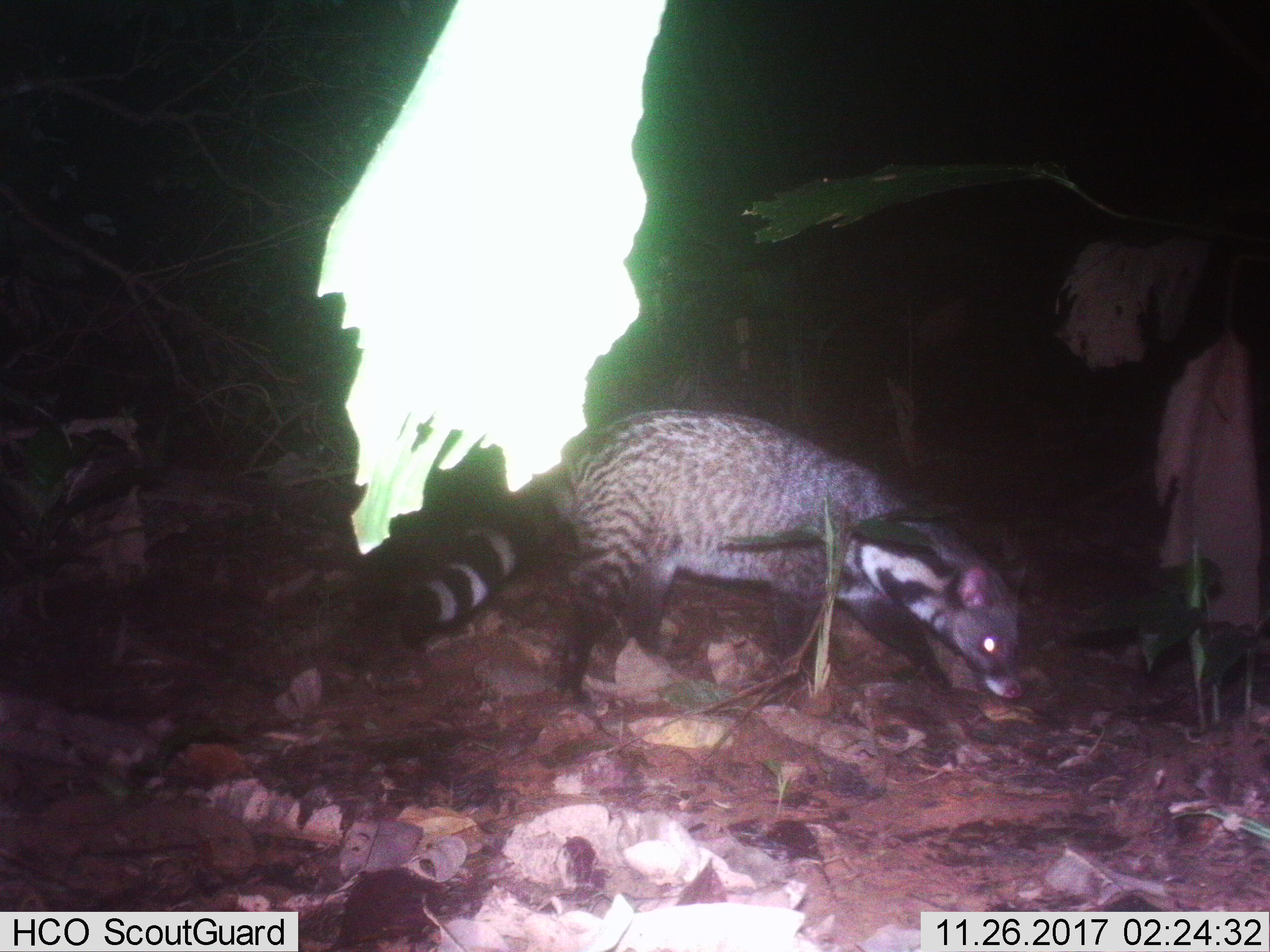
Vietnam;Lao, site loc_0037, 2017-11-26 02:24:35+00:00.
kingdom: Animalia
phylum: Chordata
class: Mammalia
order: Carnivora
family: Viverridae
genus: Viverra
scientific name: Viverra zibetha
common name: large indian civet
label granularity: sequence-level